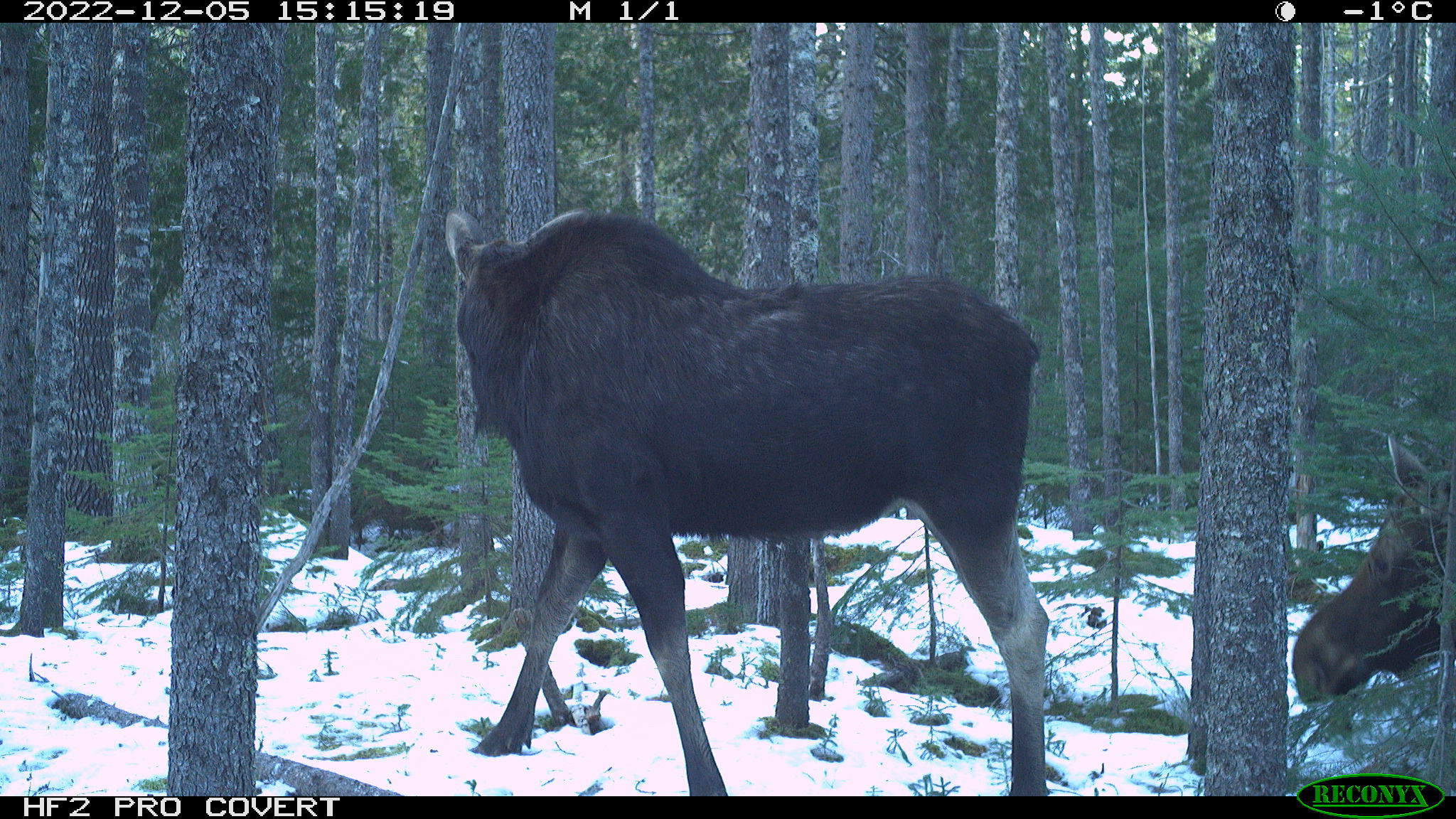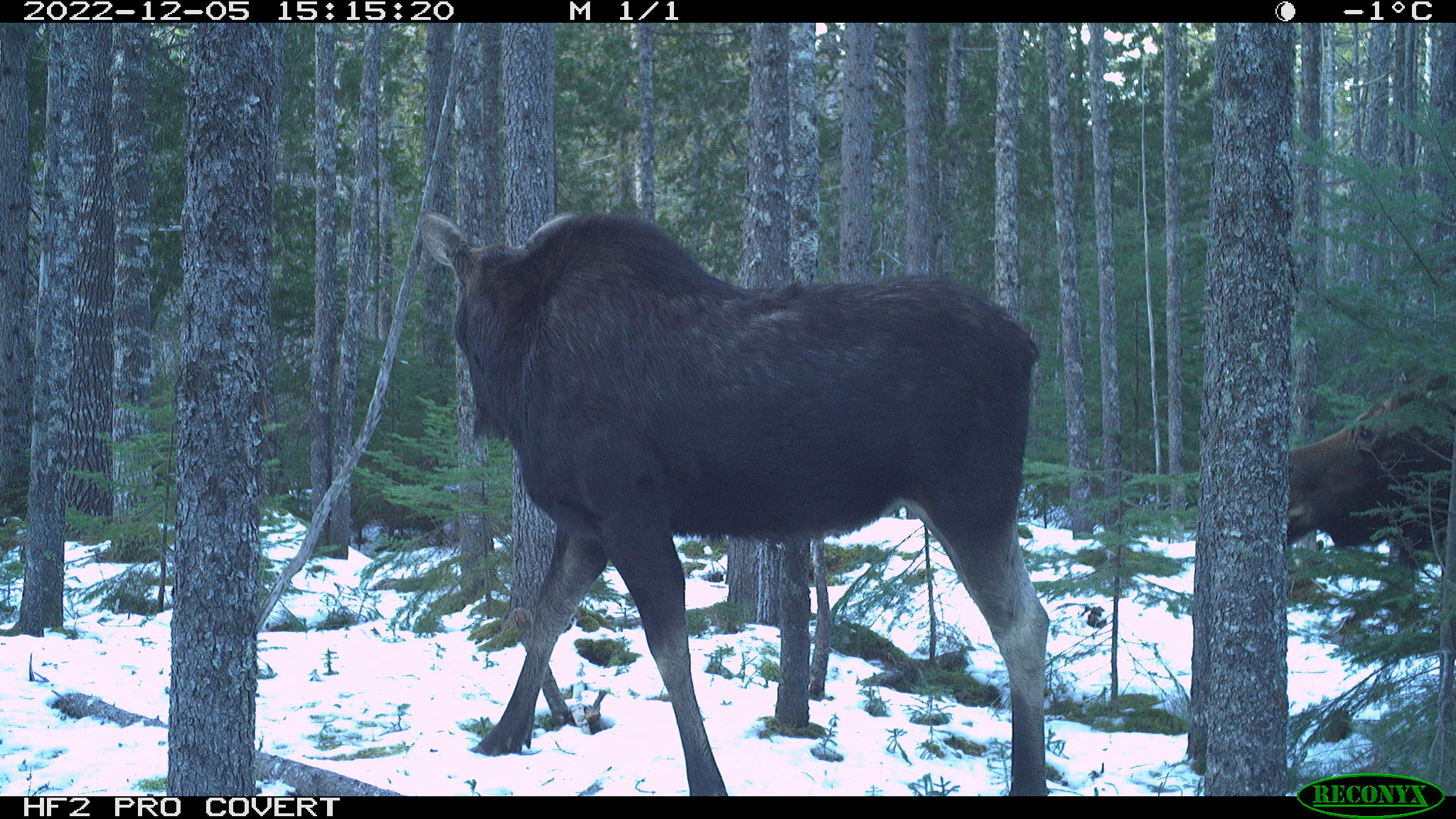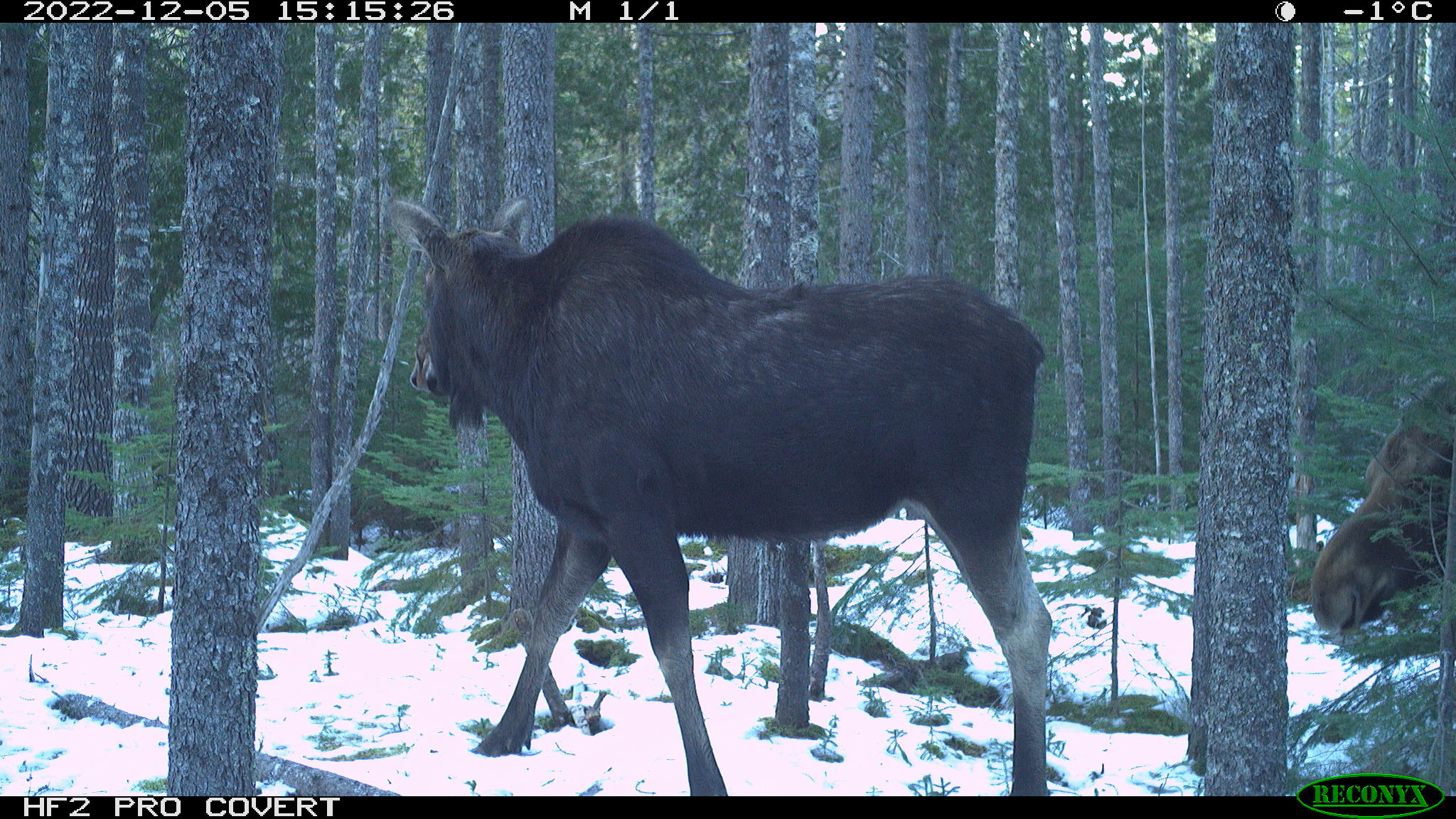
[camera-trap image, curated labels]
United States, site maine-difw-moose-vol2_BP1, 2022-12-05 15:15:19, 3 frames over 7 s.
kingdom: Animalia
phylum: Chordata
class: Mammalia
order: Artiodactyla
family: Cervidae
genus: Alces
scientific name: Alces alces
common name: moose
Moose (Alces alces).